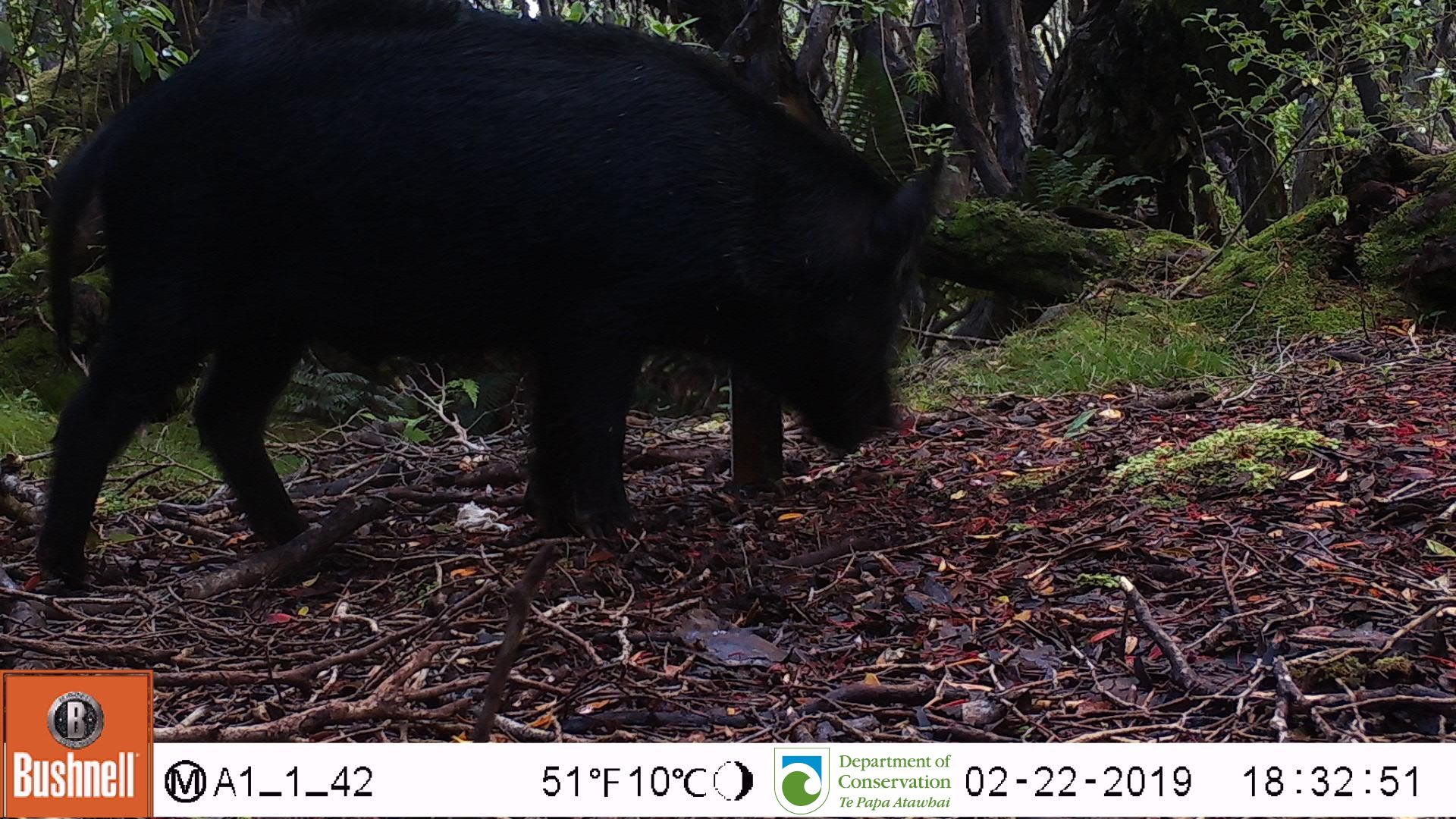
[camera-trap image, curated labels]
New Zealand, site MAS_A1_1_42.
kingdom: Animalia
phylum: Chordata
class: Mammalia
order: Artiodactyla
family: Suidae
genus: Sus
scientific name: Sus scrofa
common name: pig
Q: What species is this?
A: Pig (Sus scrofa).